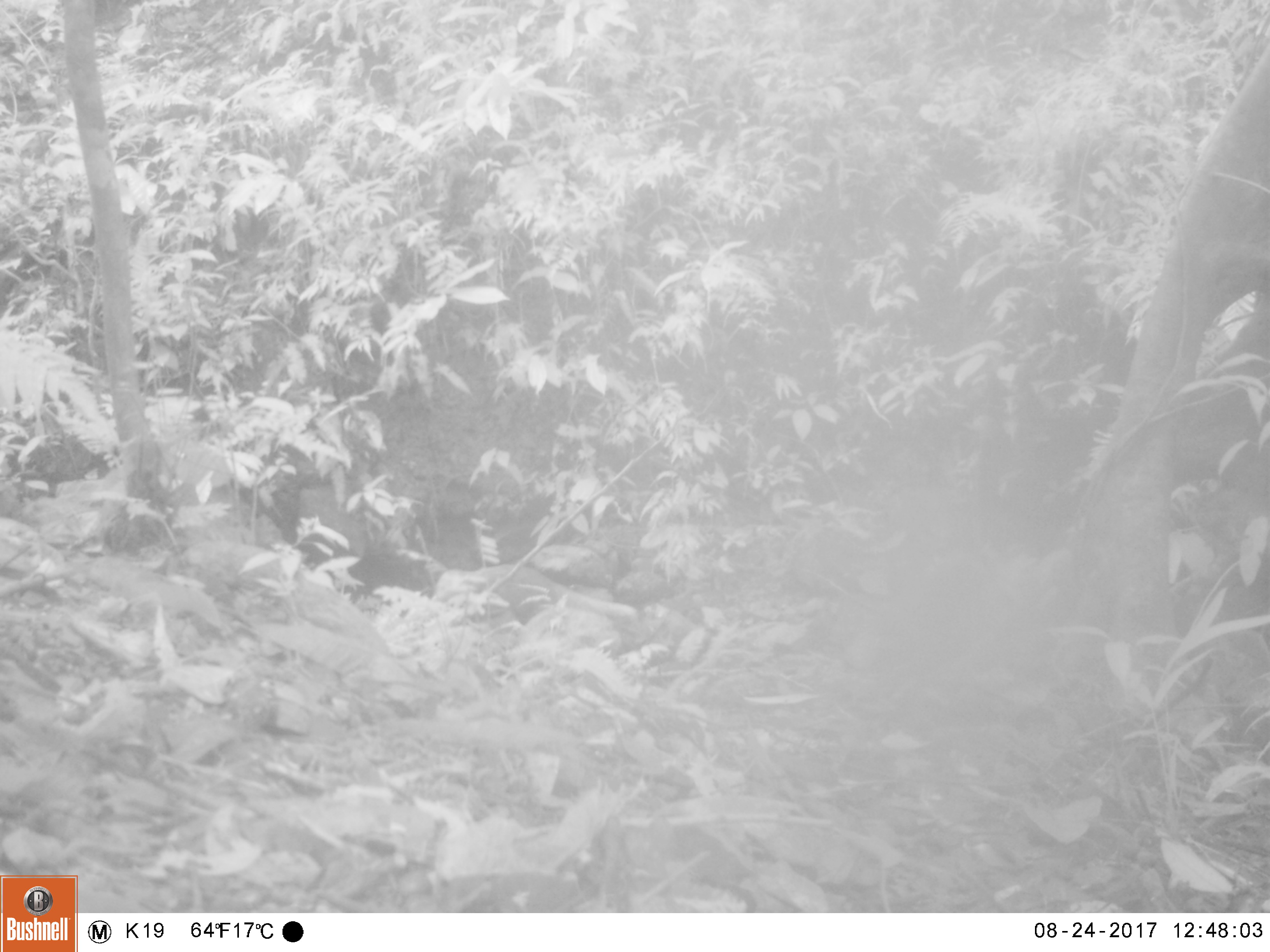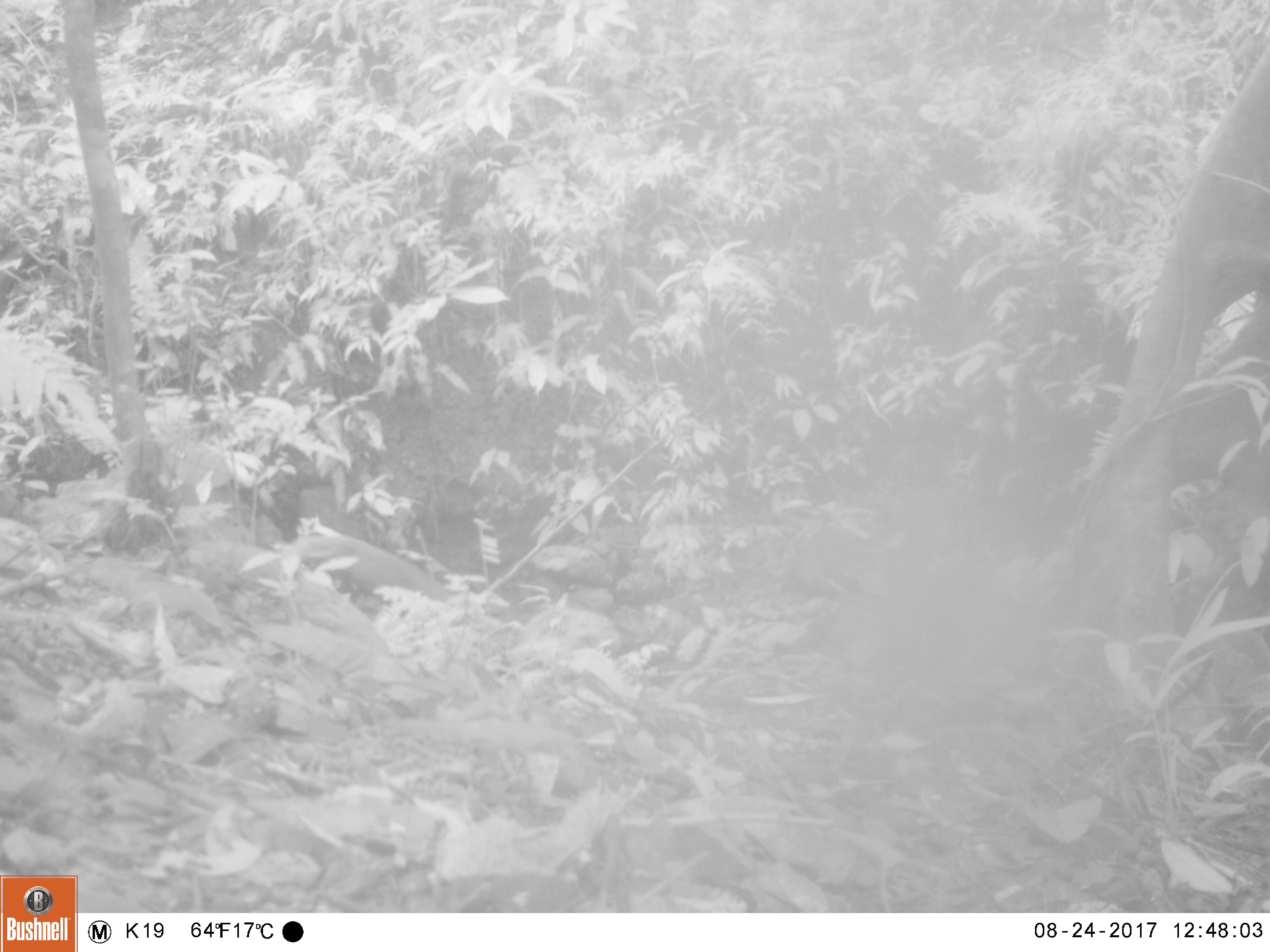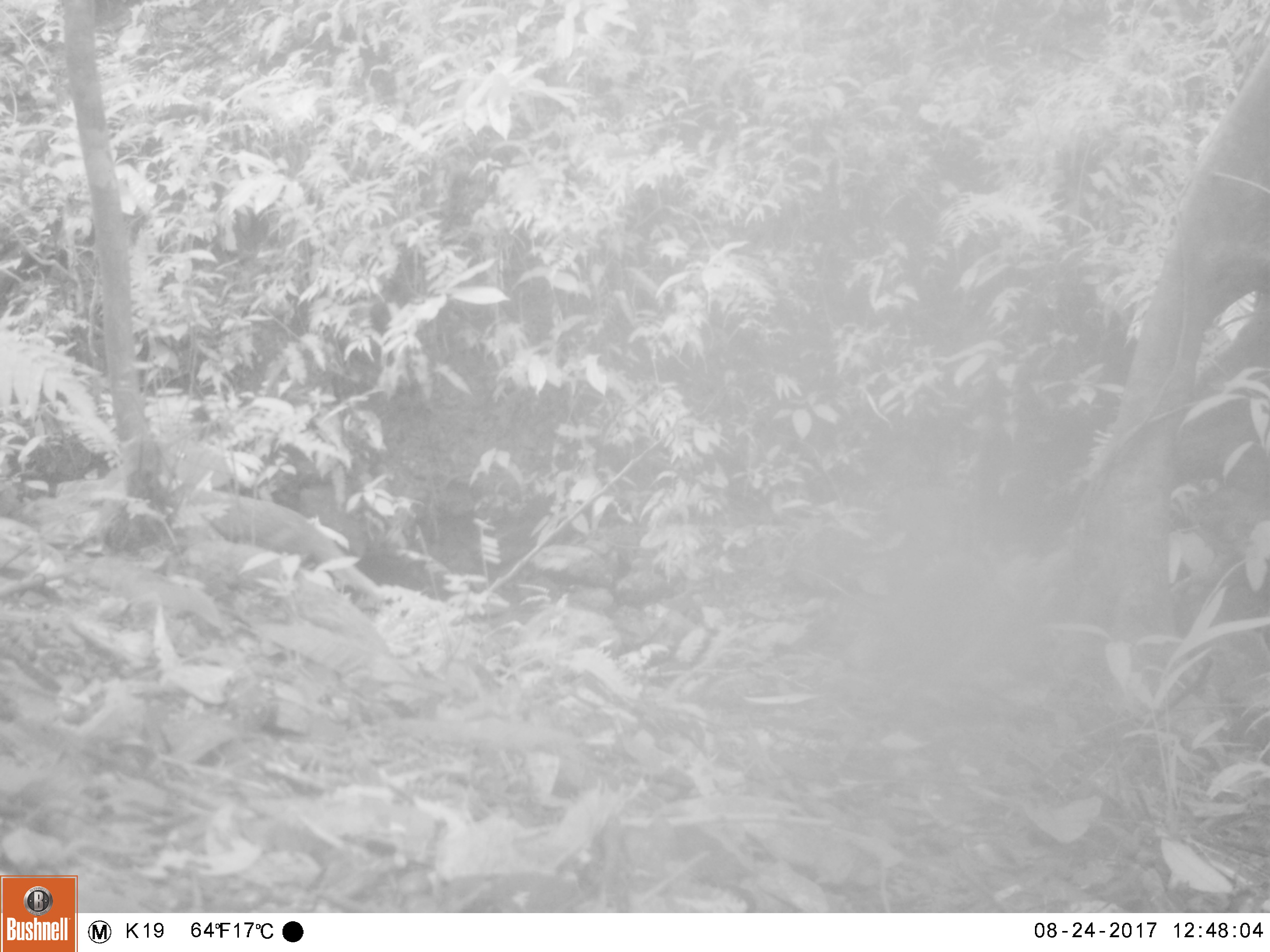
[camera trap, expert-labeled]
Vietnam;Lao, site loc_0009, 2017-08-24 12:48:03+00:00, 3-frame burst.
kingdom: Animalia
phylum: Chordata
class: Mammalia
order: Carnivora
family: Herpestidae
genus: Urva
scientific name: Urva urva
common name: crab-eating mongoose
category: crab eating mongoose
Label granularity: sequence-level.